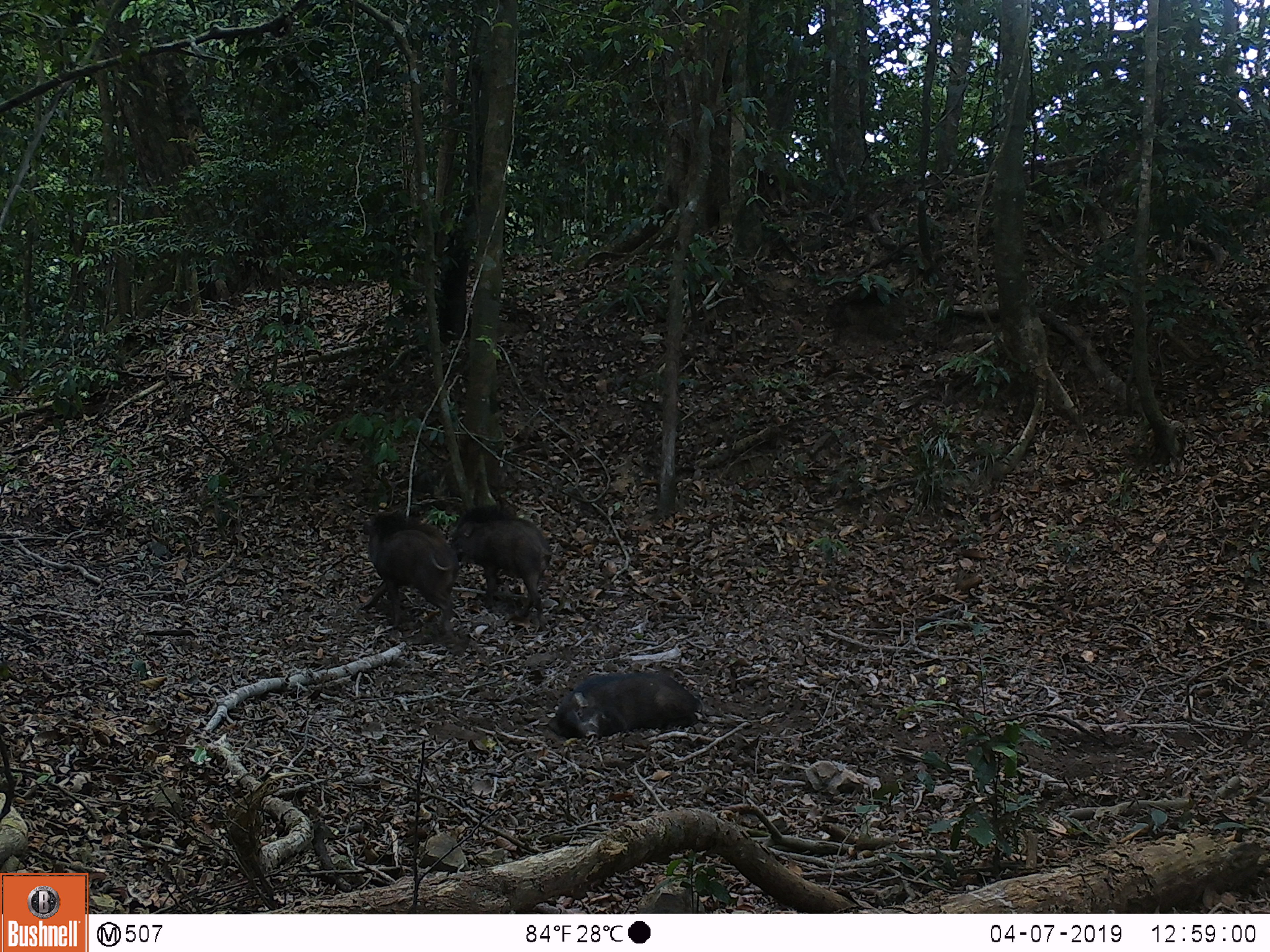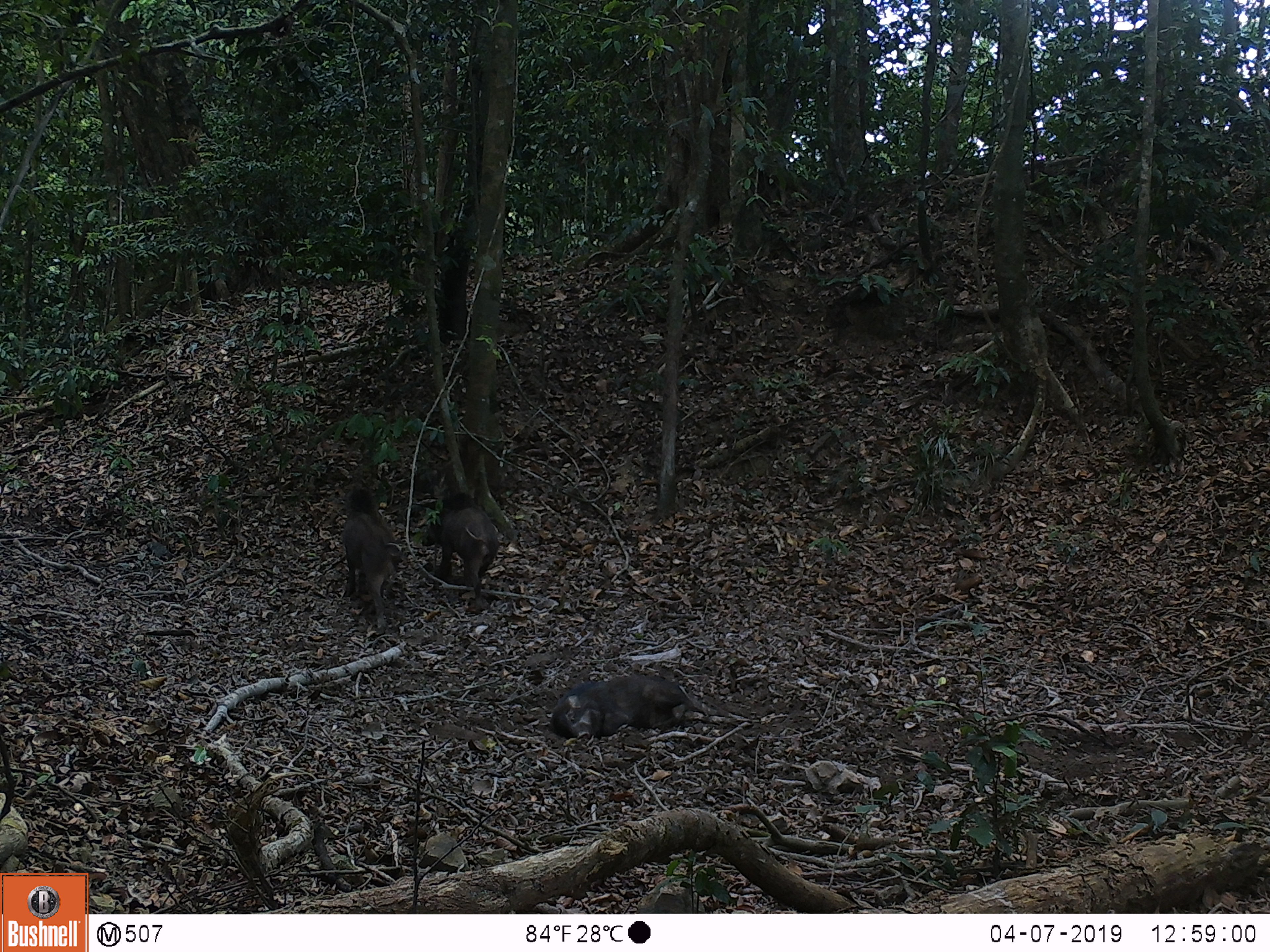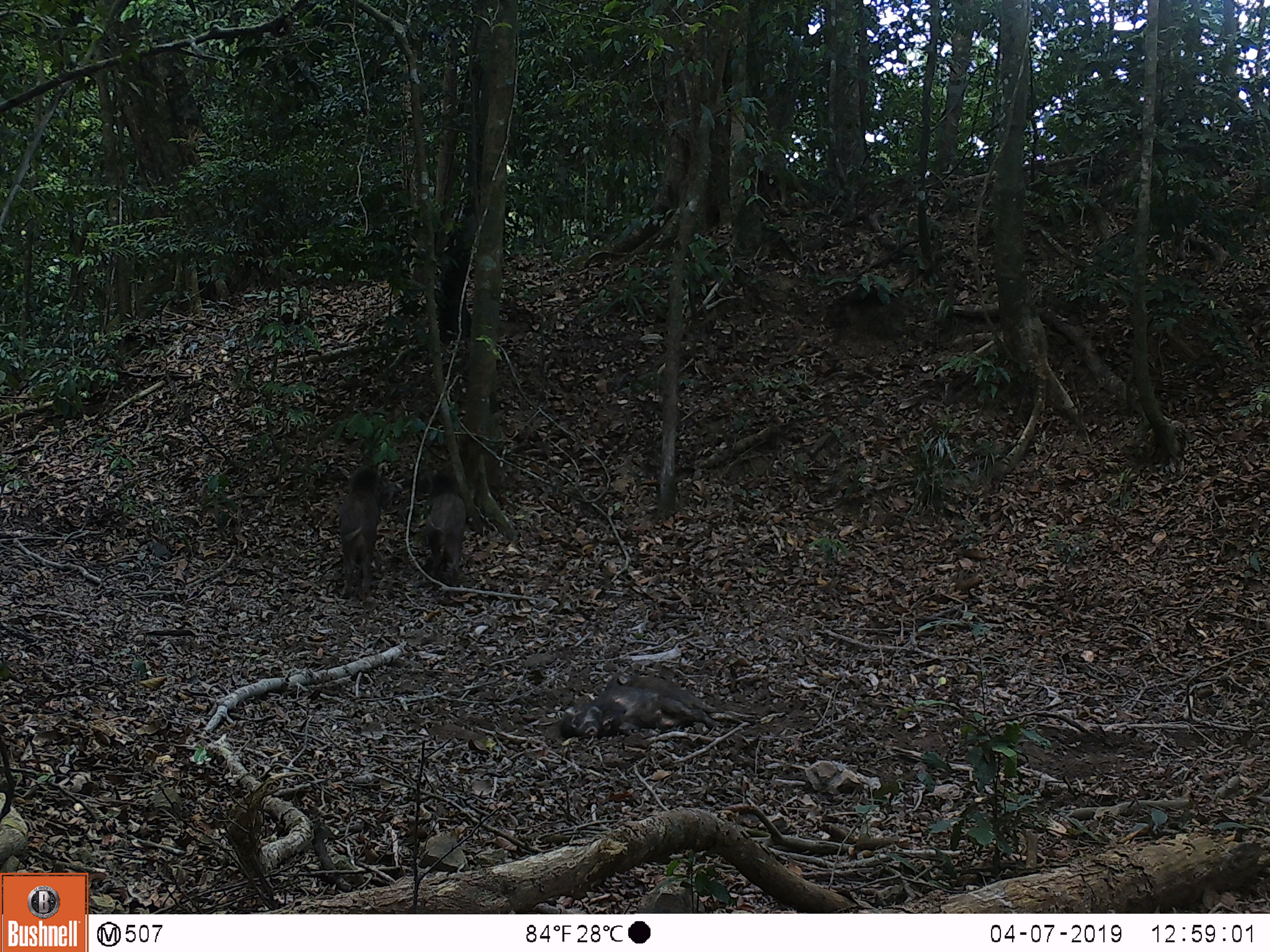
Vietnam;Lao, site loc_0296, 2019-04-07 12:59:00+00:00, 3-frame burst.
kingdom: Animalia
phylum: Chordata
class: Mammalia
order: Artiodactyla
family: Suidae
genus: Sus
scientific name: Sus scrofa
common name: eurasian wild pig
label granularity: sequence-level